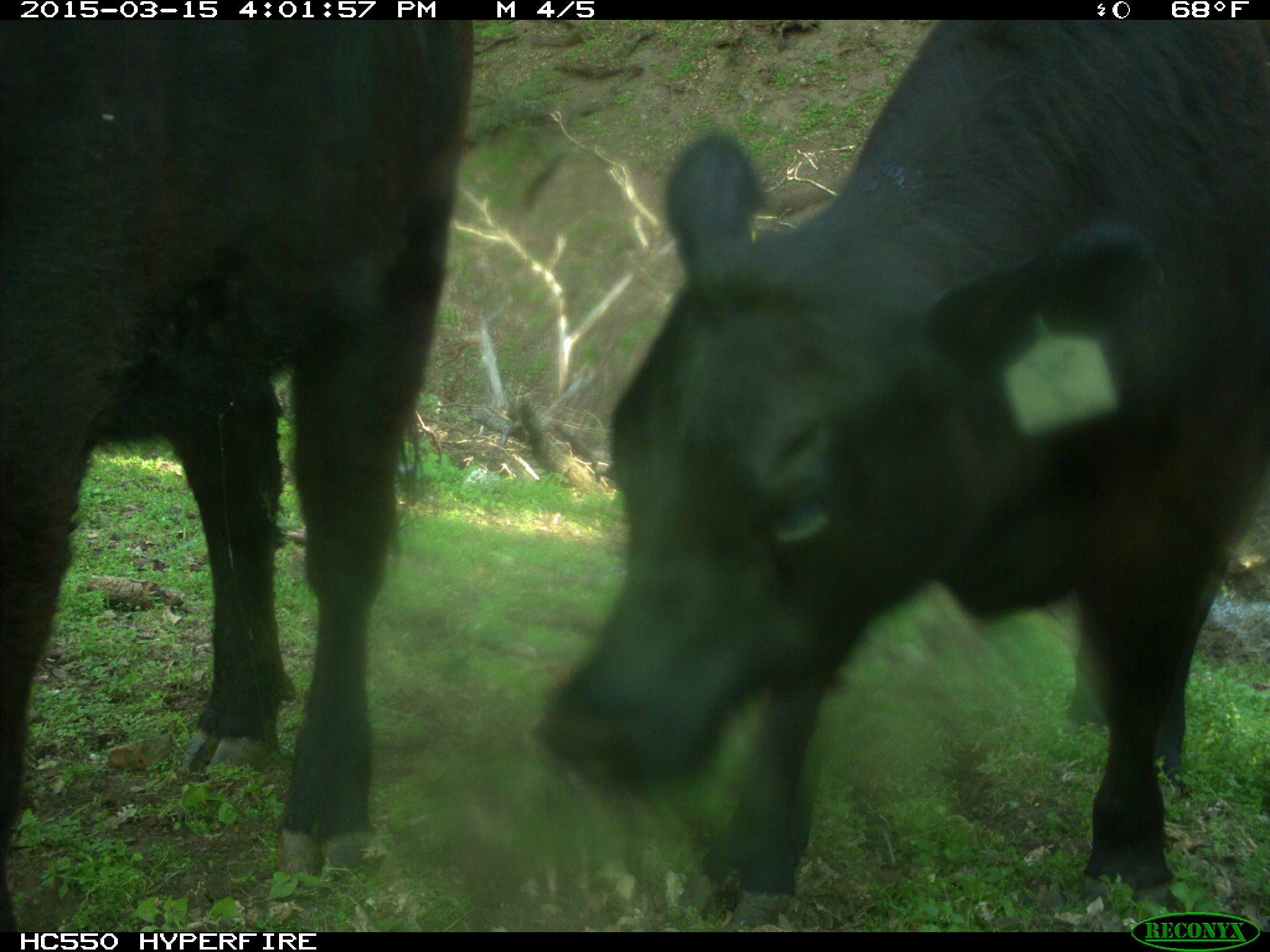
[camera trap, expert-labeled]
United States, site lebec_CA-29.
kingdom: Animalia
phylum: Chordata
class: Mammalia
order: Artiodactyla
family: Bovidae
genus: Bos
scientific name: Bos taurus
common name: domestic cow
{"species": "Bos taurus (domestic cow)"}